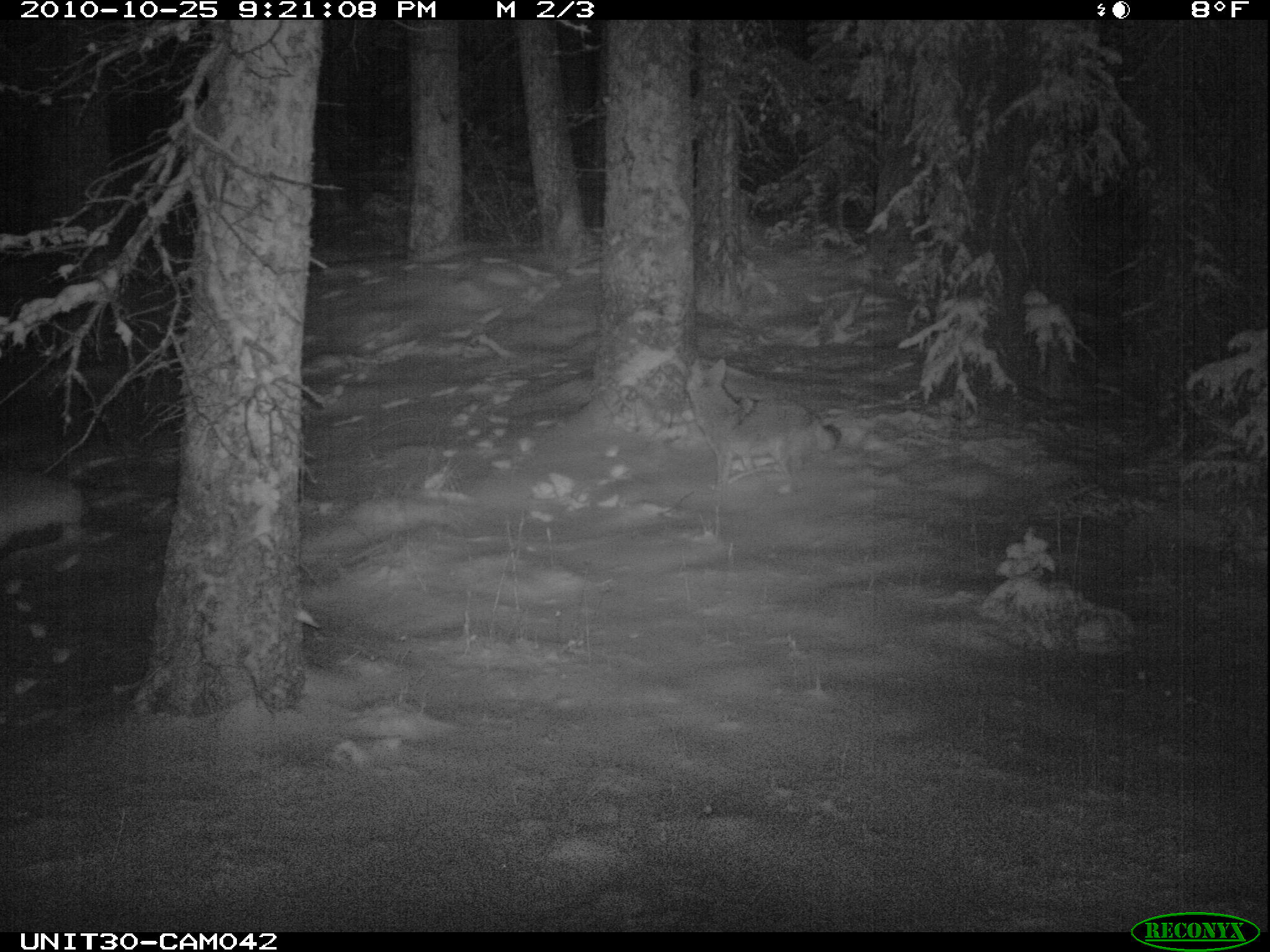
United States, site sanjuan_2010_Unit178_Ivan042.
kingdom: Animalia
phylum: Chordata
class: Mammalia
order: Carnivora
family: Canidae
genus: Canis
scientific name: Canis latrans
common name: coyote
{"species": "Canis latrans (coyote)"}